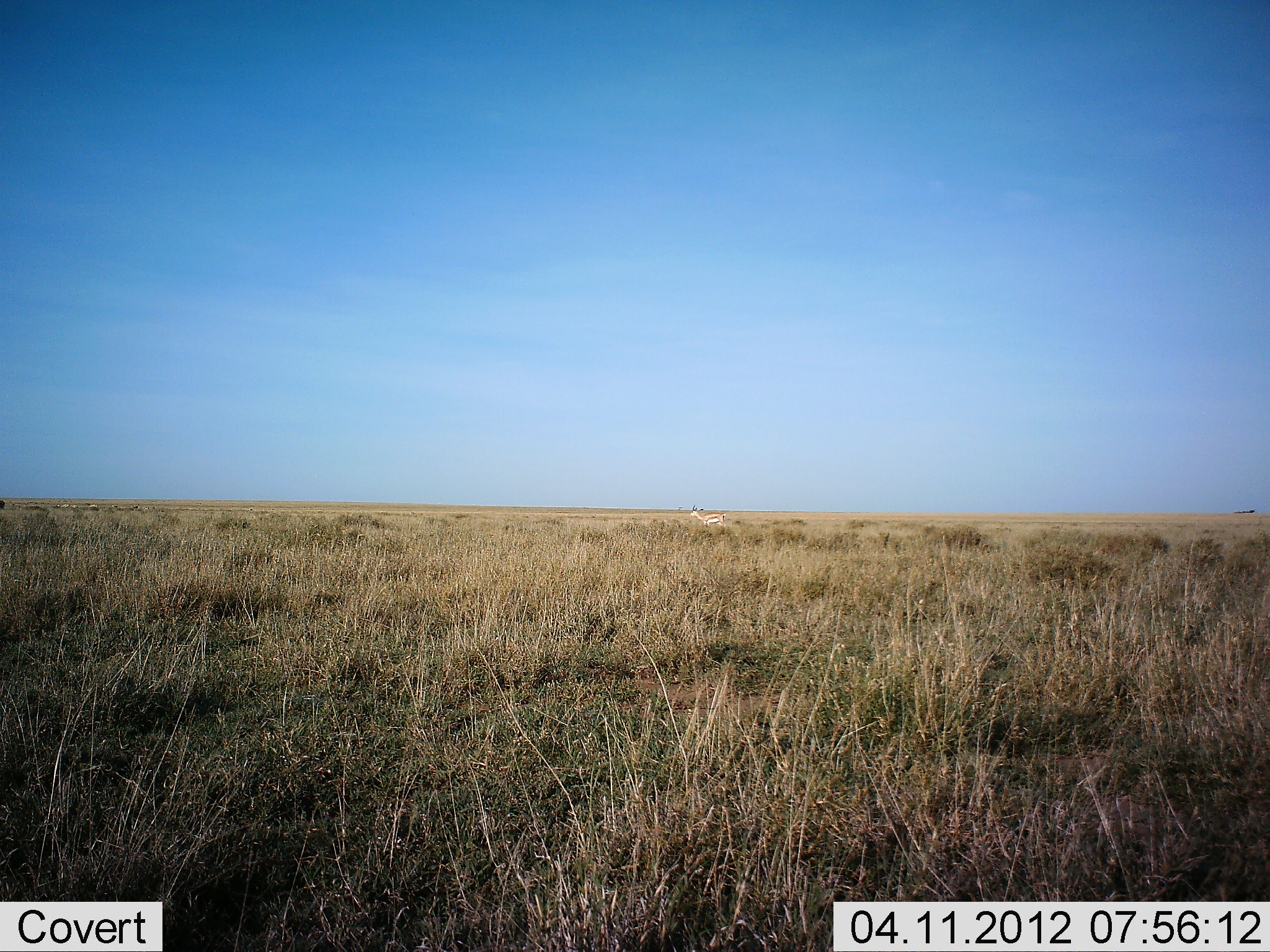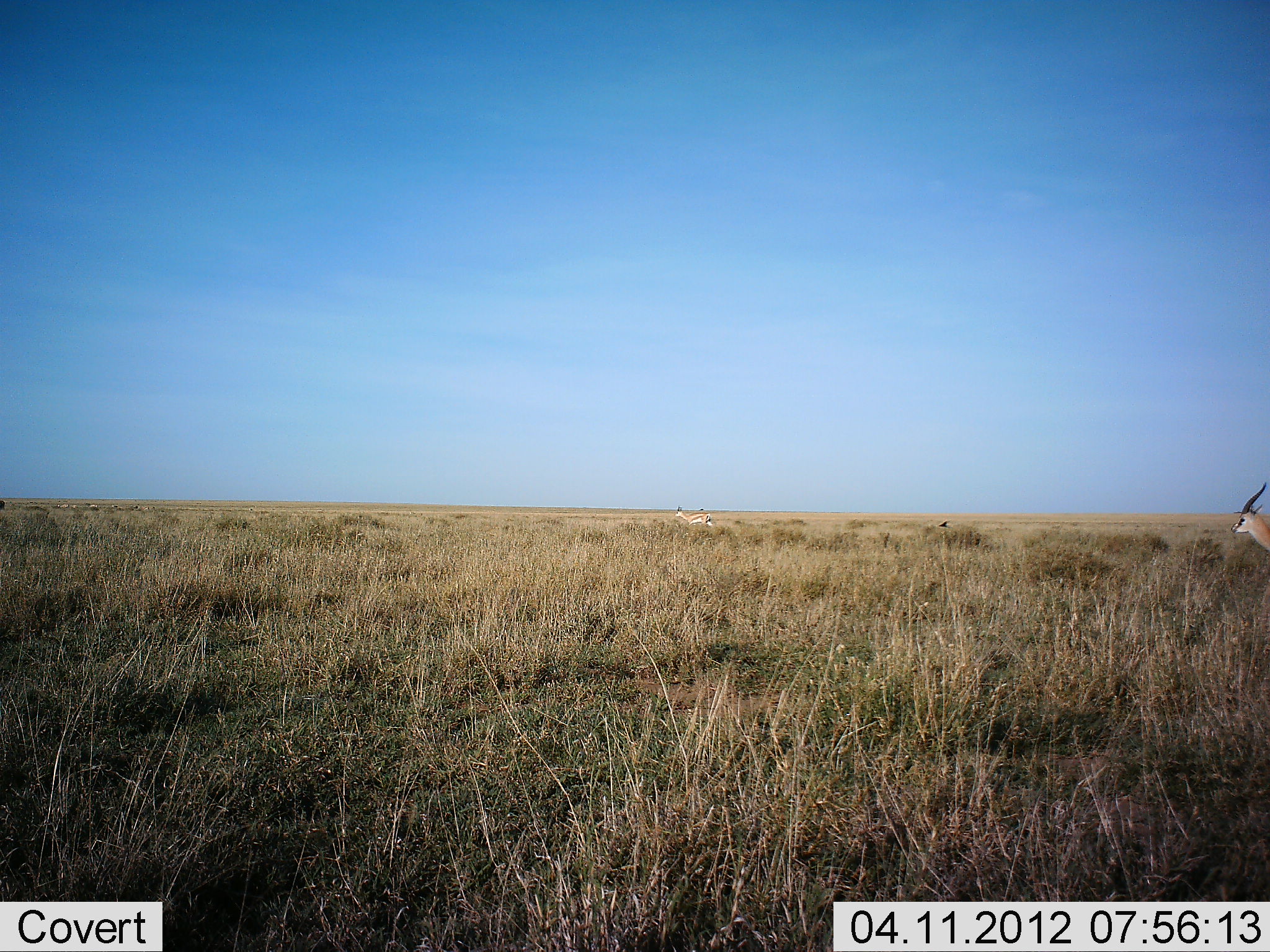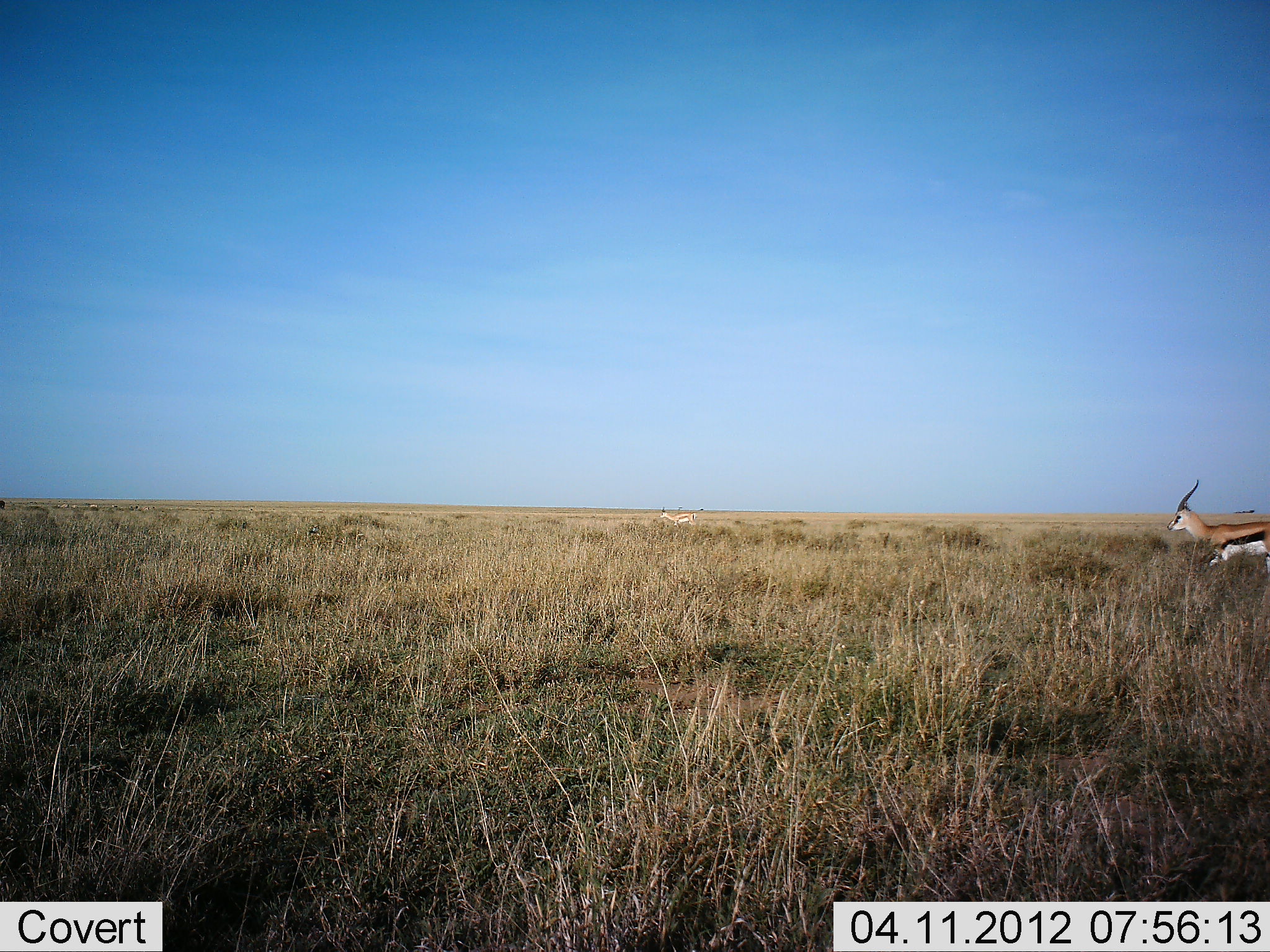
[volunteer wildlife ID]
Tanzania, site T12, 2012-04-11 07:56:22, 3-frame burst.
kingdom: Animalia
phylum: Chordata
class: Mammalia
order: Artiodactyla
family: Bovidae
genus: Eudorcas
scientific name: Eudorcas thomsonii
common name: thomson's gazelle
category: gazellethomsons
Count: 2.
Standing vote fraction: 15%.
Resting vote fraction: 0%.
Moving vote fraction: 92%.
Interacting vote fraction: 0%.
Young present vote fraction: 0%.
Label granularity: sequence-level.